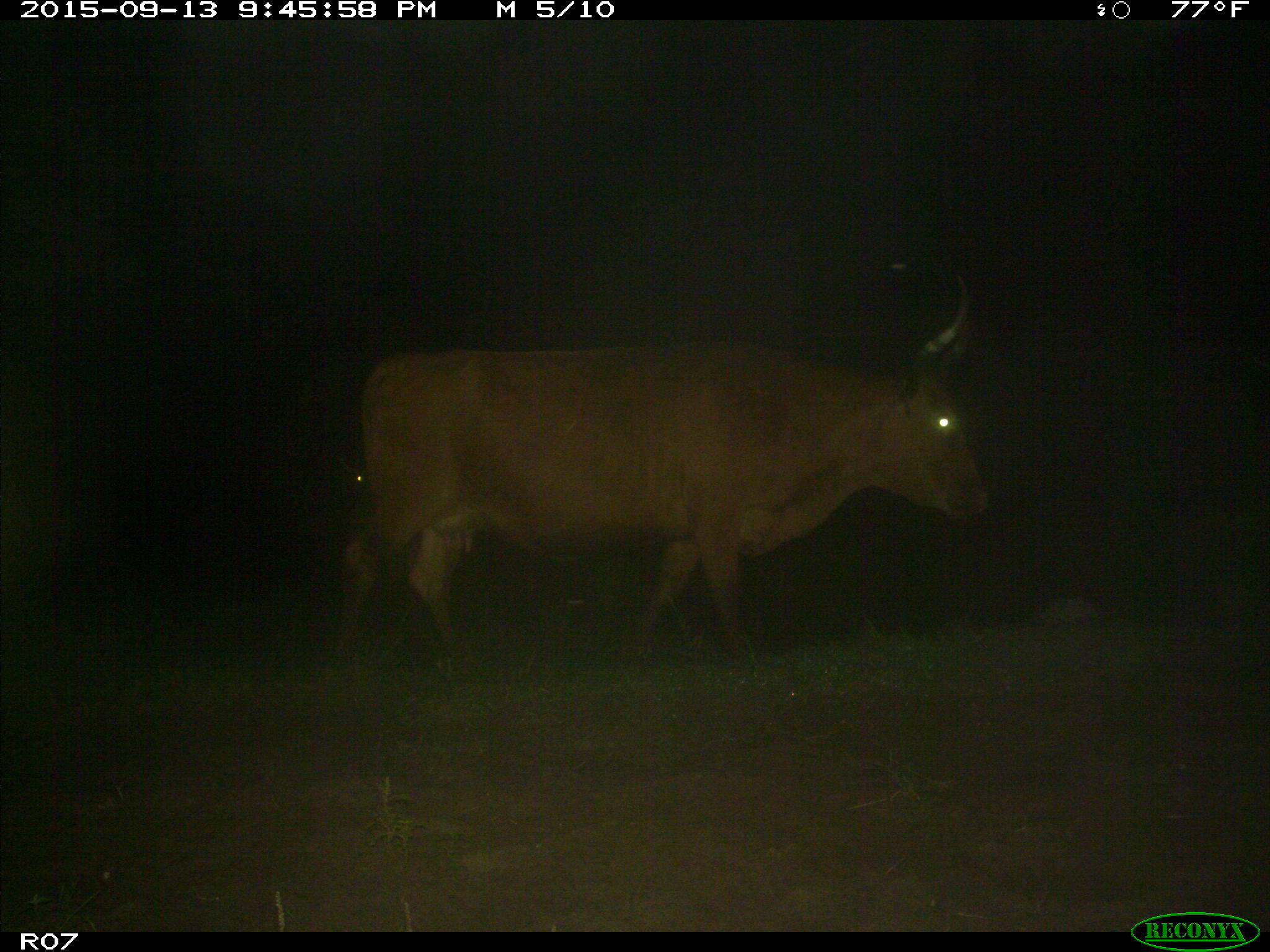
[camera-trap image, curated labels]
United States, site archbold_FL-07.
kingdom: Animalia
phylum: Chordata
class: Mammalia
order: Artiodactyla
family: Bovidae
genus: Bos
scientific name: Bos taurus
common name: domestic cow